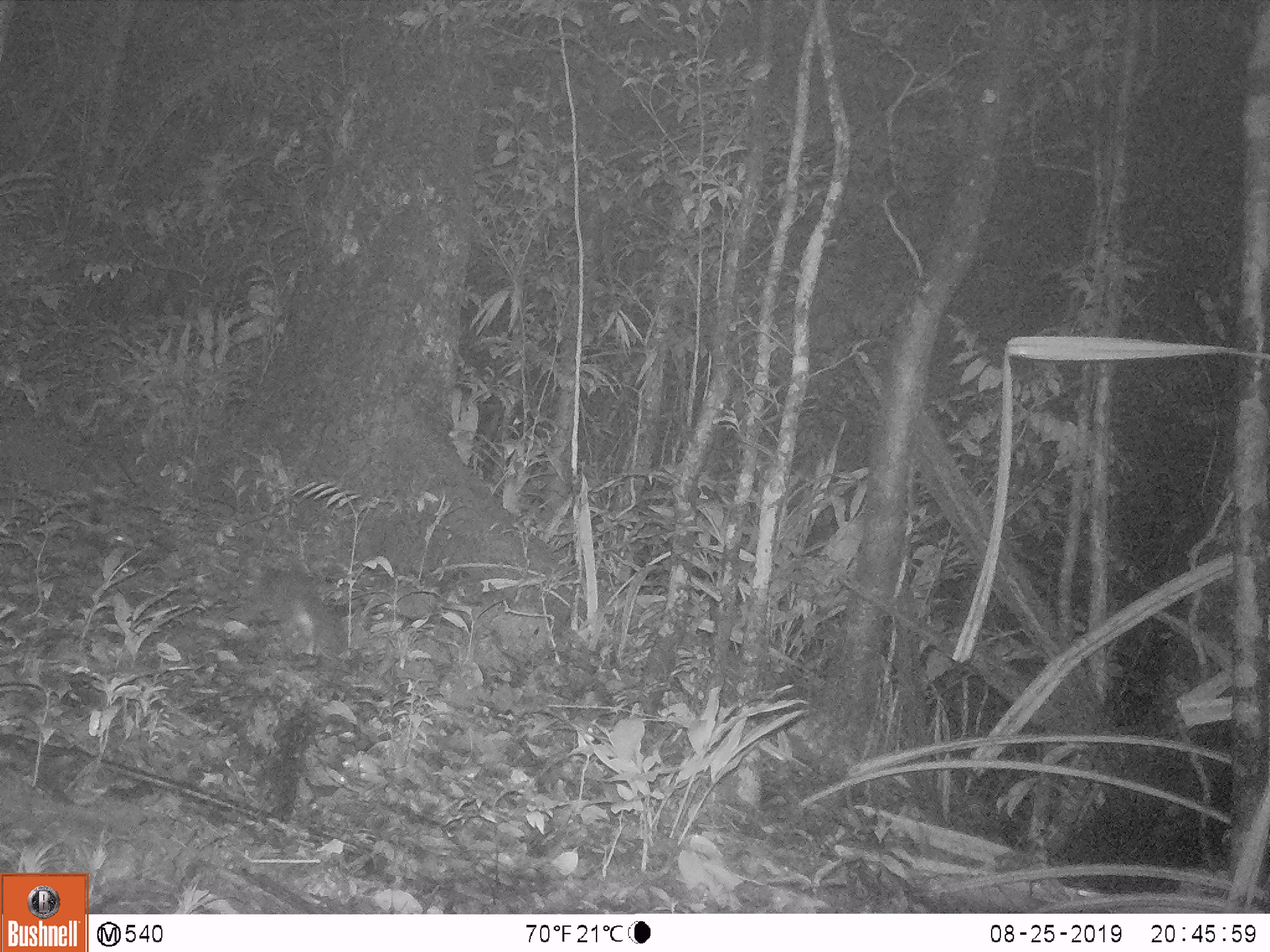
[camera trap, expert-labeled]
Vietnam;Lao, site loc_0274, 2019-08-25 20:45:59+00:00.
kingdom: Animalia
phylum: Chordata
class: Mammalia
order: Carnivora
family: Mustelidae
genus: Melogale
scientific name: Melogale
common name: ferret badger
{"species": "ferret badger (Melogale)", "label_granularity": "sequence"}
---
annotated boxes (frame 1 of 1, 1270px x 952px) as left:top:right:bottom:
ferret badger: 229:569:345:656